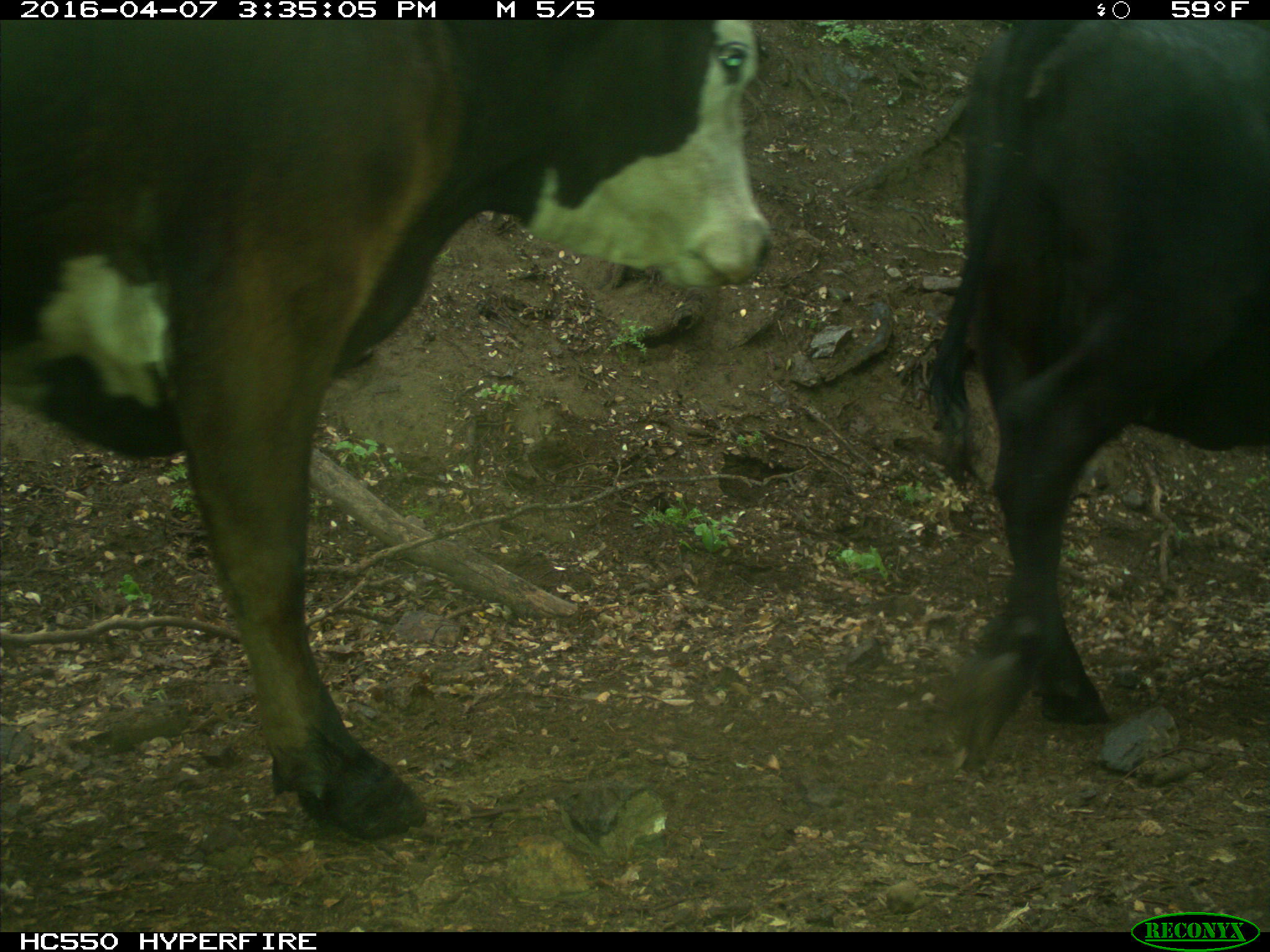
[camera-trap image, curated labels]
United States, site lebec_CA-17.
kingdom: Animalia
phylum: Chordata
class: Mammalia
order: Artiodactyla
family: Bovidae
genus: Bos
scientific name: Bos taurus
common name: domestic cow